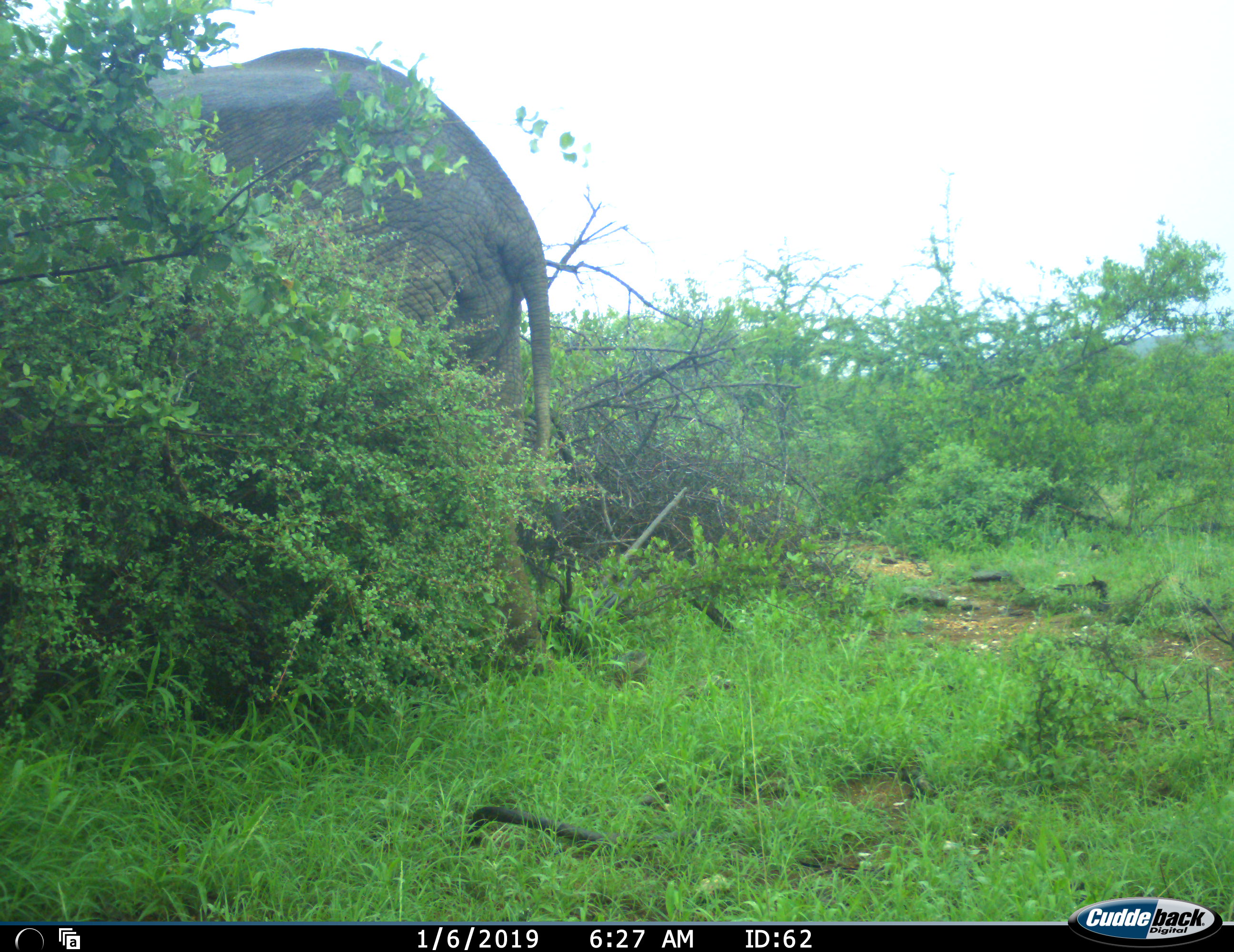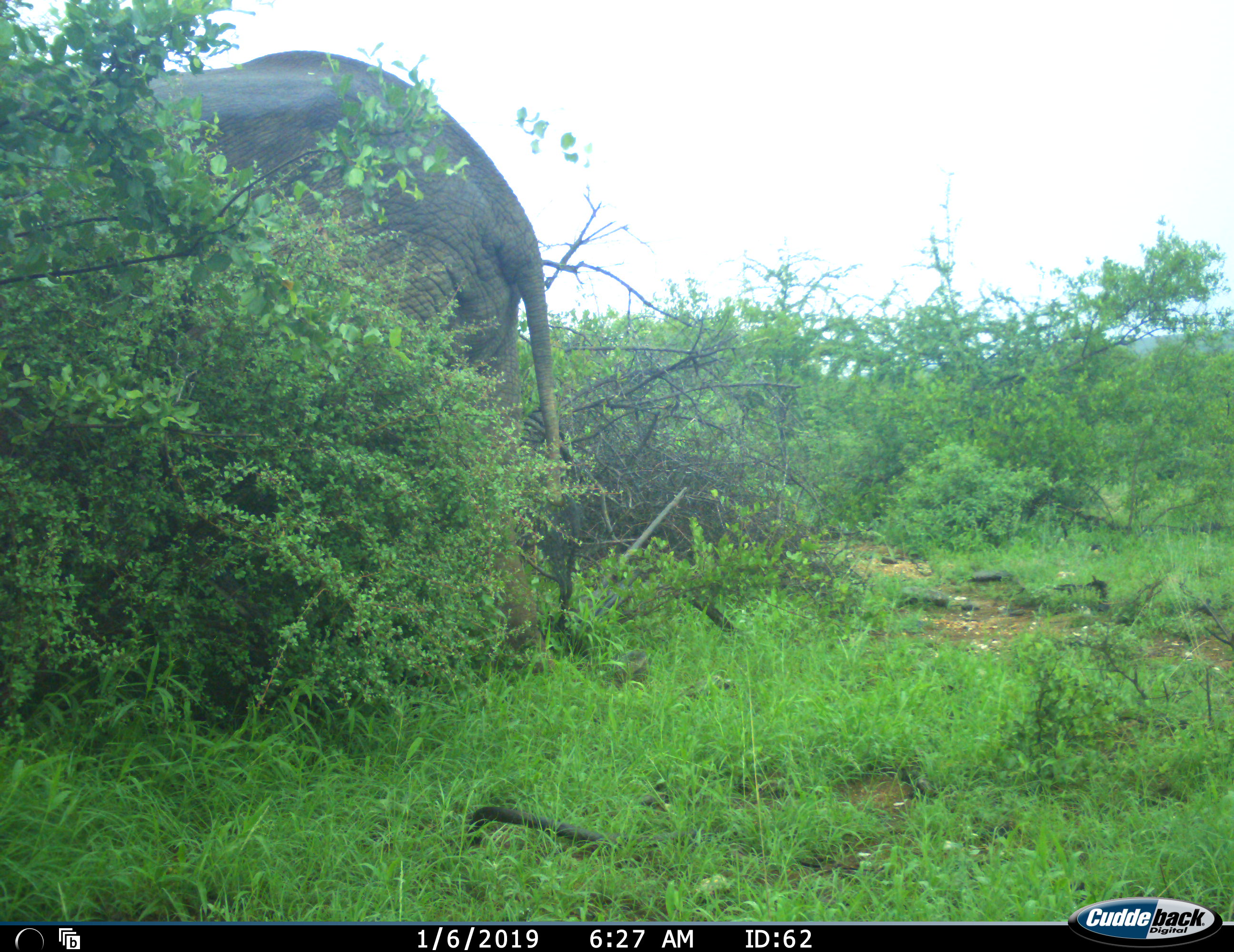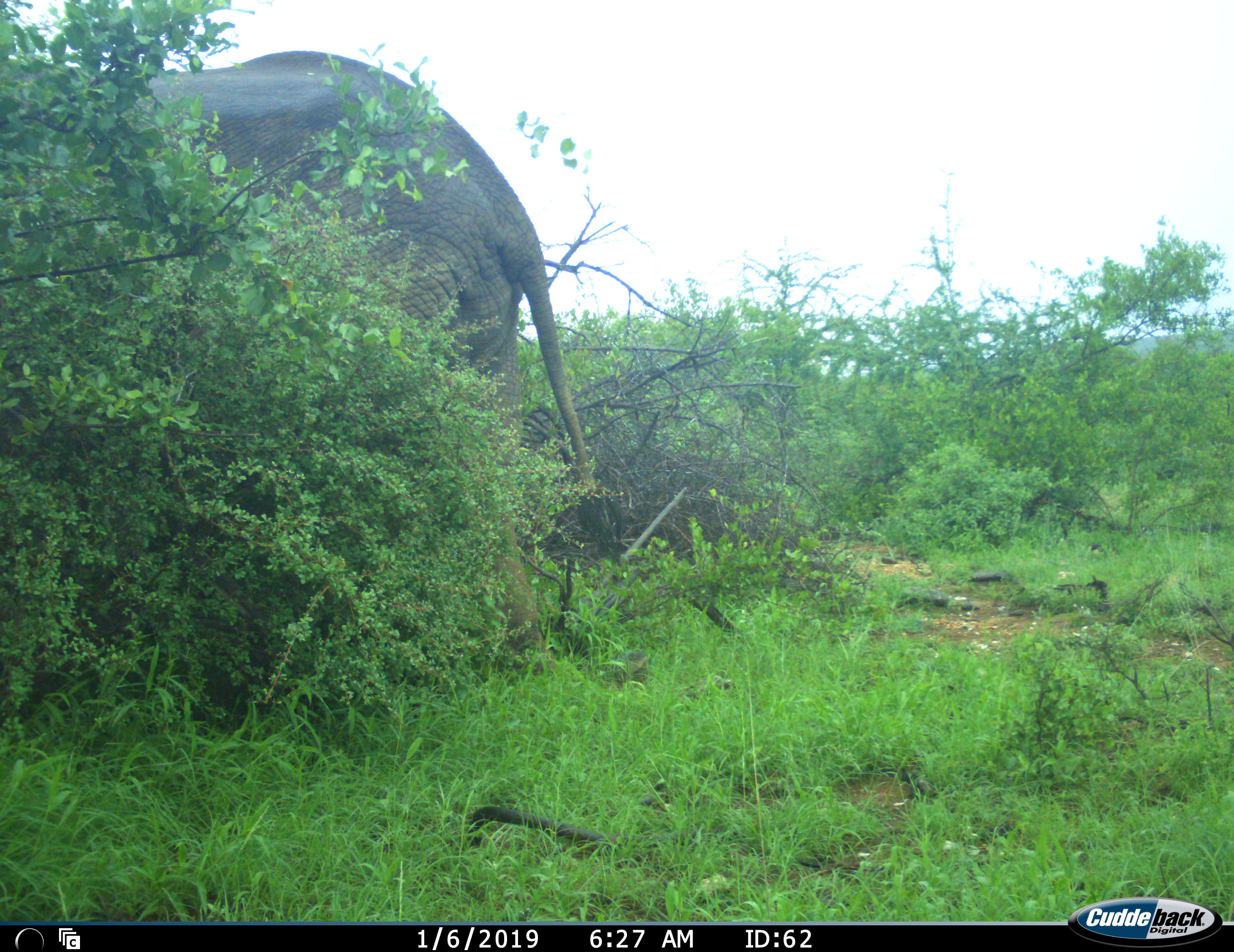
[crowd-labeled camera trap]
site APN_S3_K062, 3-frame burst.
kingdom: Animalia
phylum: Chordata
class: Mammalia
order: Proboscidea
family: Elephantidae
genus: Loxodonta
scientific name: Loxodonta africana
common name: african bush elephant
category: elephant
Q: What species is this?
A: Elephant (african bush elephant) (Loxodonta africana).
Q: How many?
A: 1.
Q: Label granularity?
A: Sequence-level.